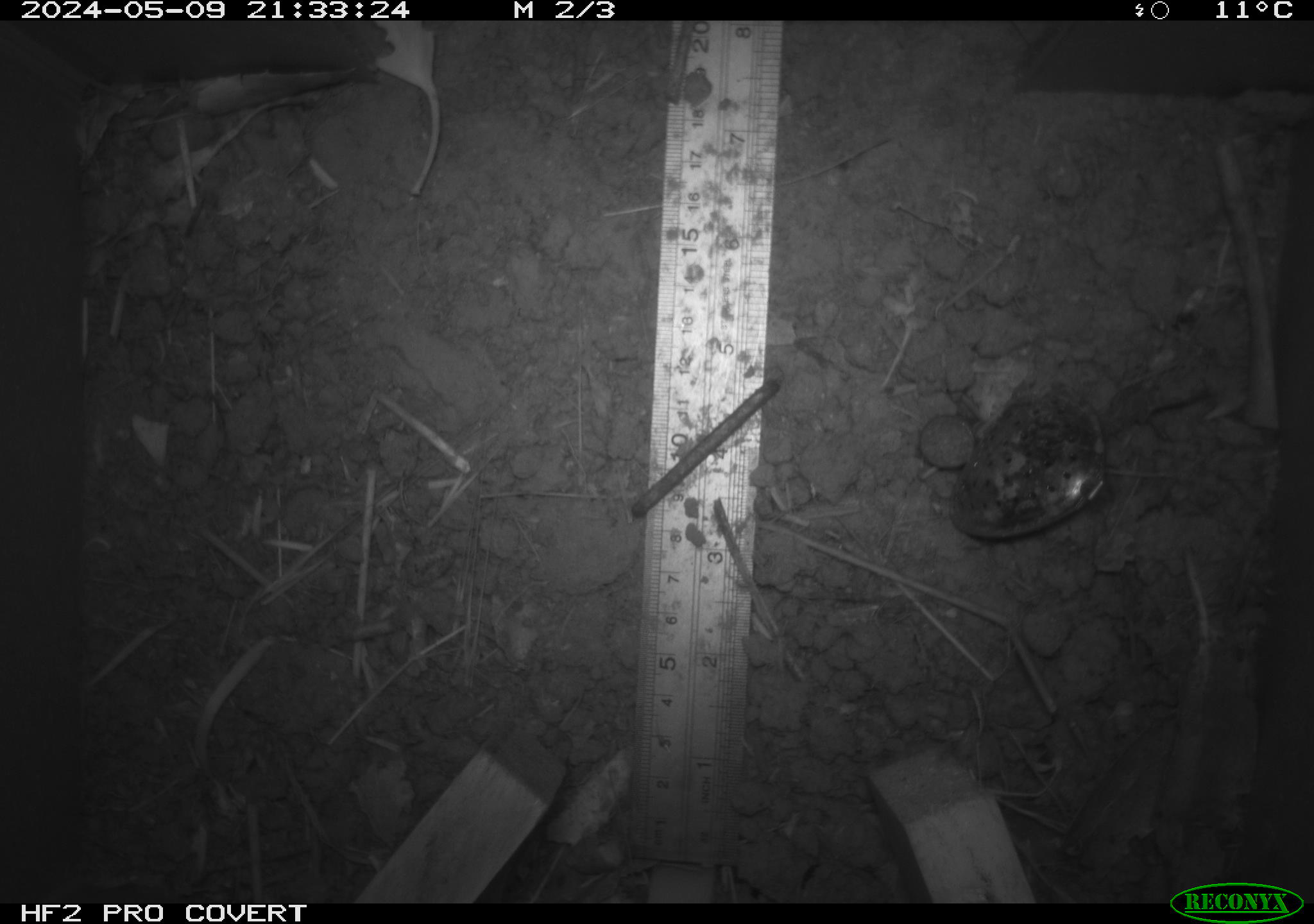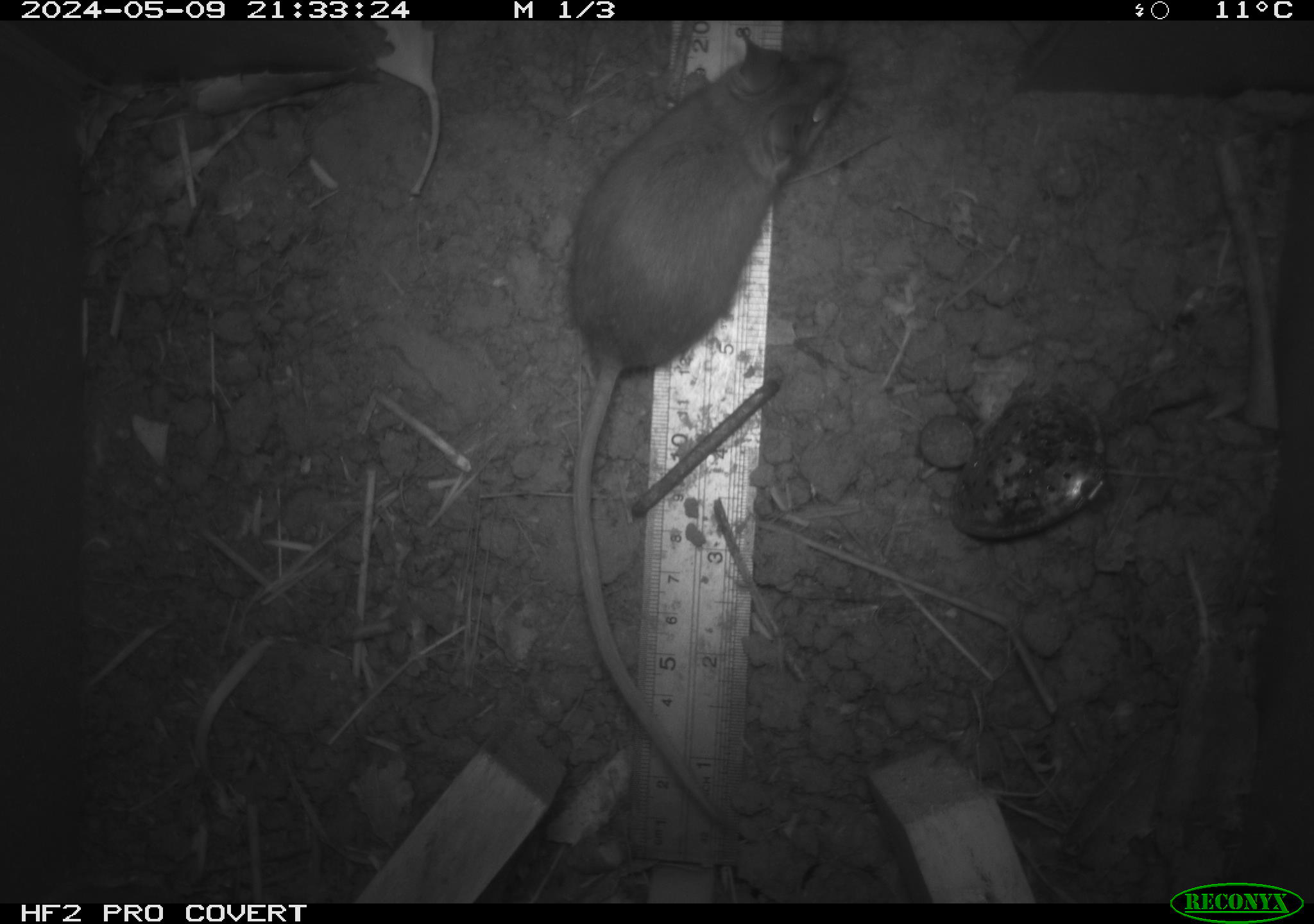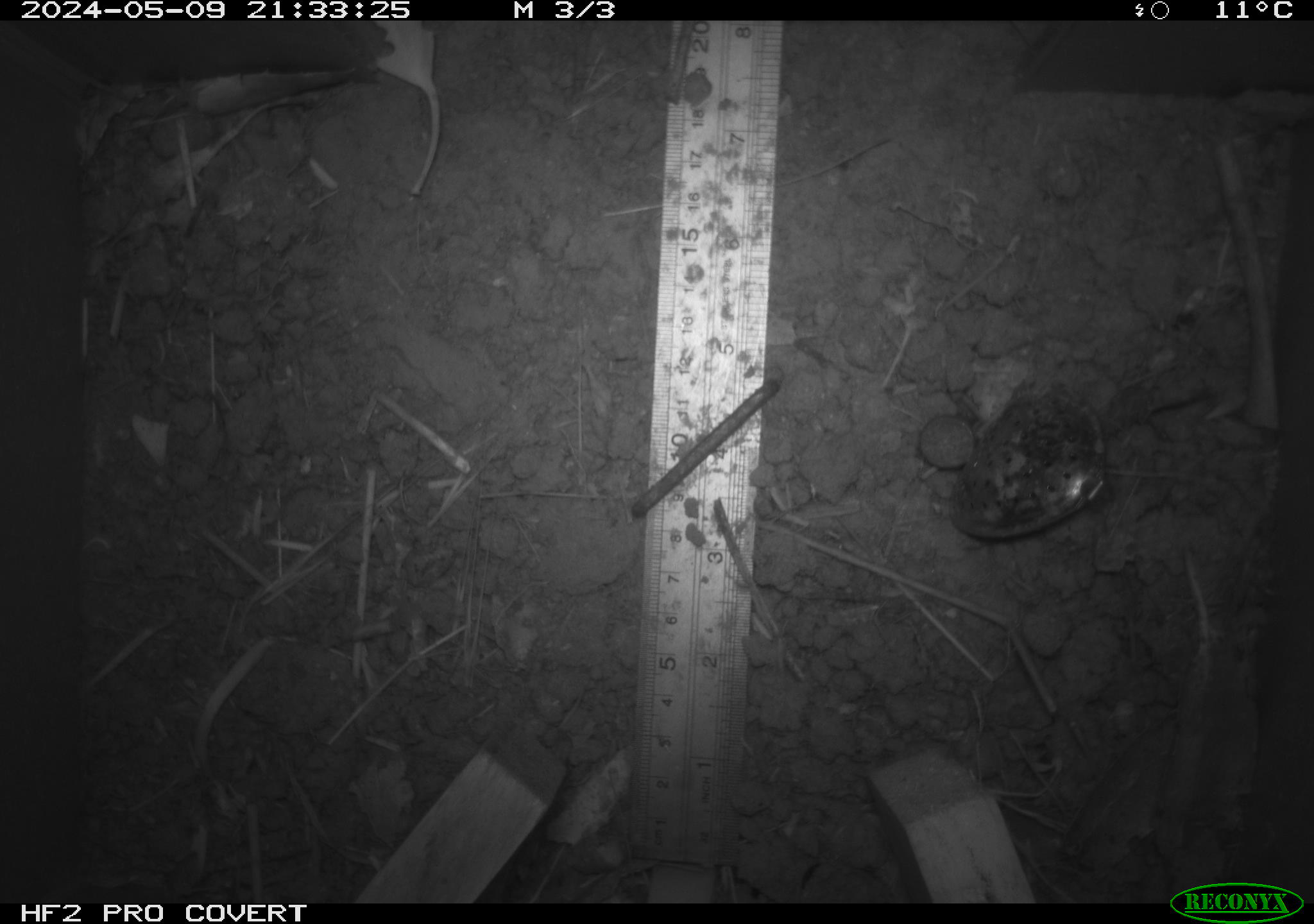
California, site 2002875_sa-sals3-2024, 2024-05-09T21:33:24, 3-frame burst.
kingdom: Animalia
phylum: Chordata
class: Mammalia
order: Rodentia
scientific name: Rodentia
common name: mouse species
Mouse species (Rodentia).